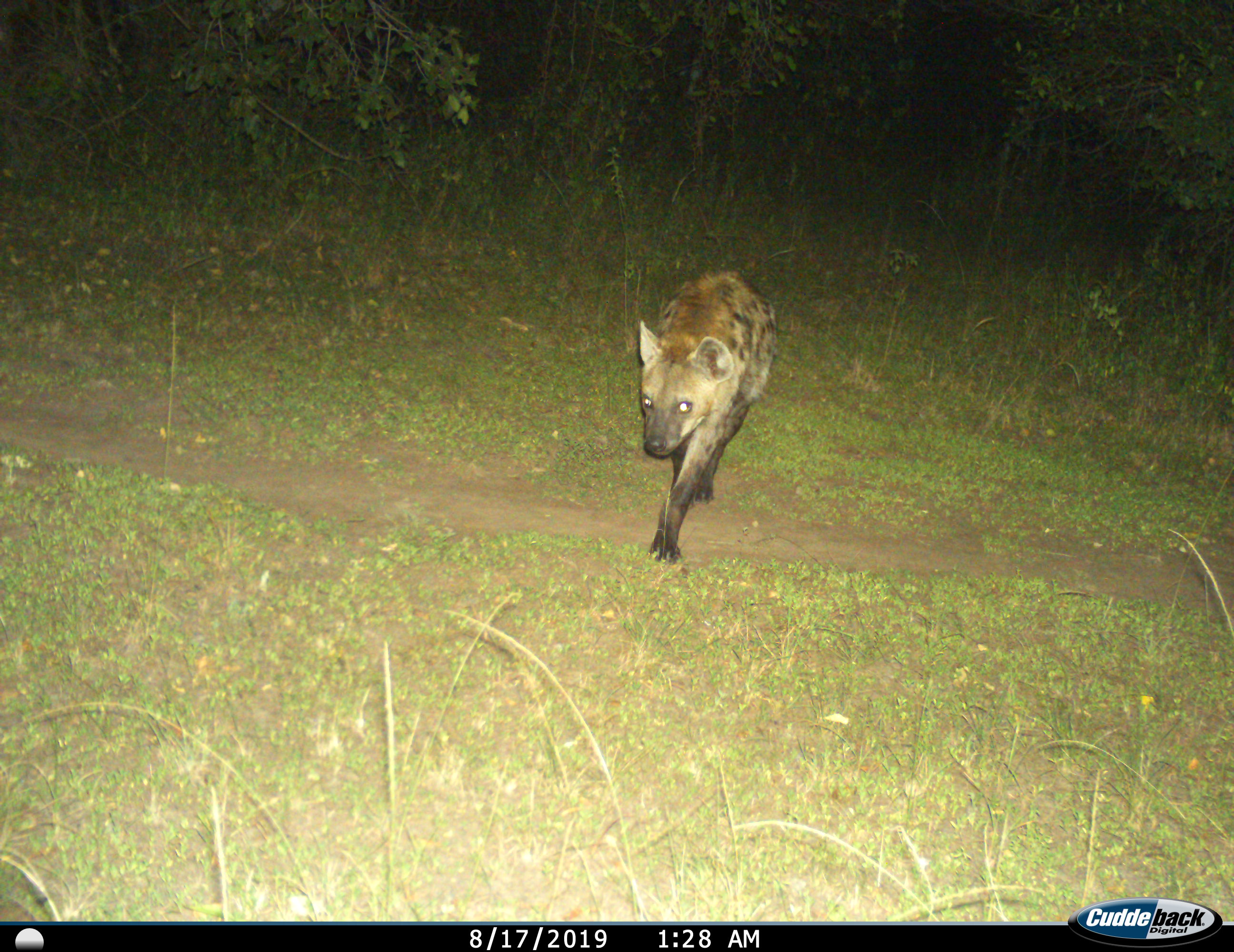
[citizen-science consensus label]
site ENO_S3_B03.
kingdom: Animalia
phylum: Chordata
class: Mammalia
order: Carnivora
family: Hyaenidae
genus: Crocuta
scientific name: Crocuta crocuta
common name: spotted hyena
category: hyenaspotted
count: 1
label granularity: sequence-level